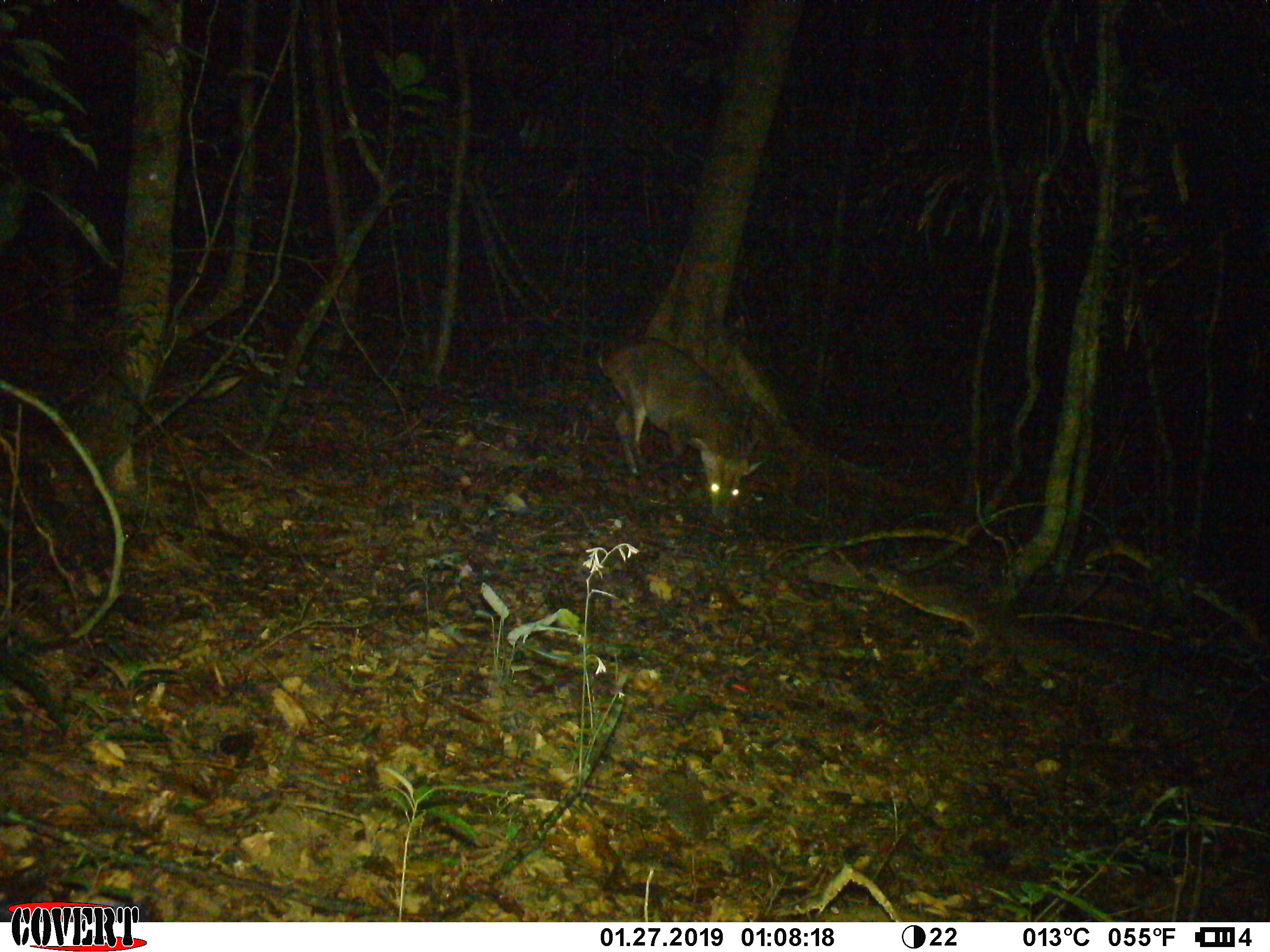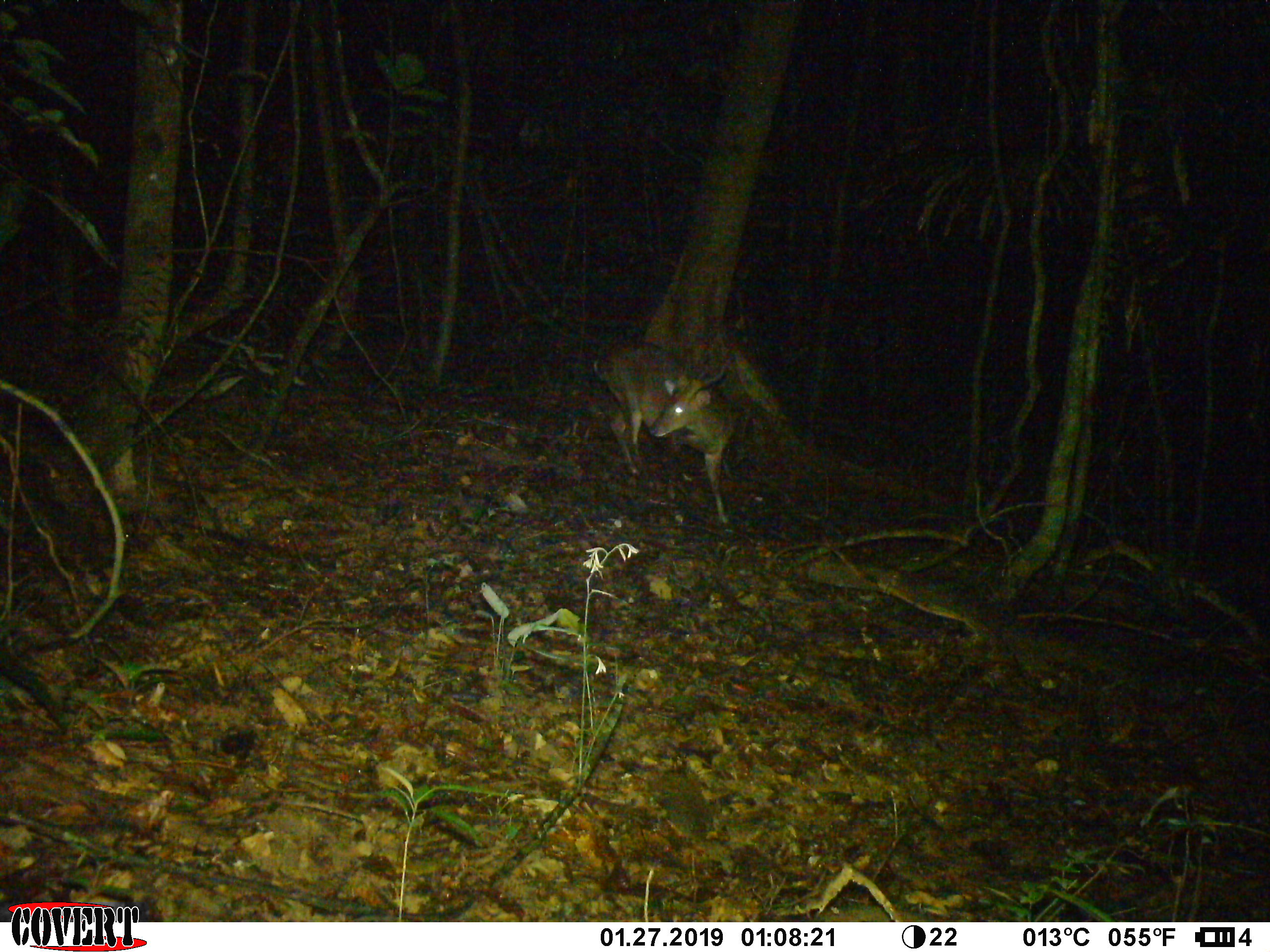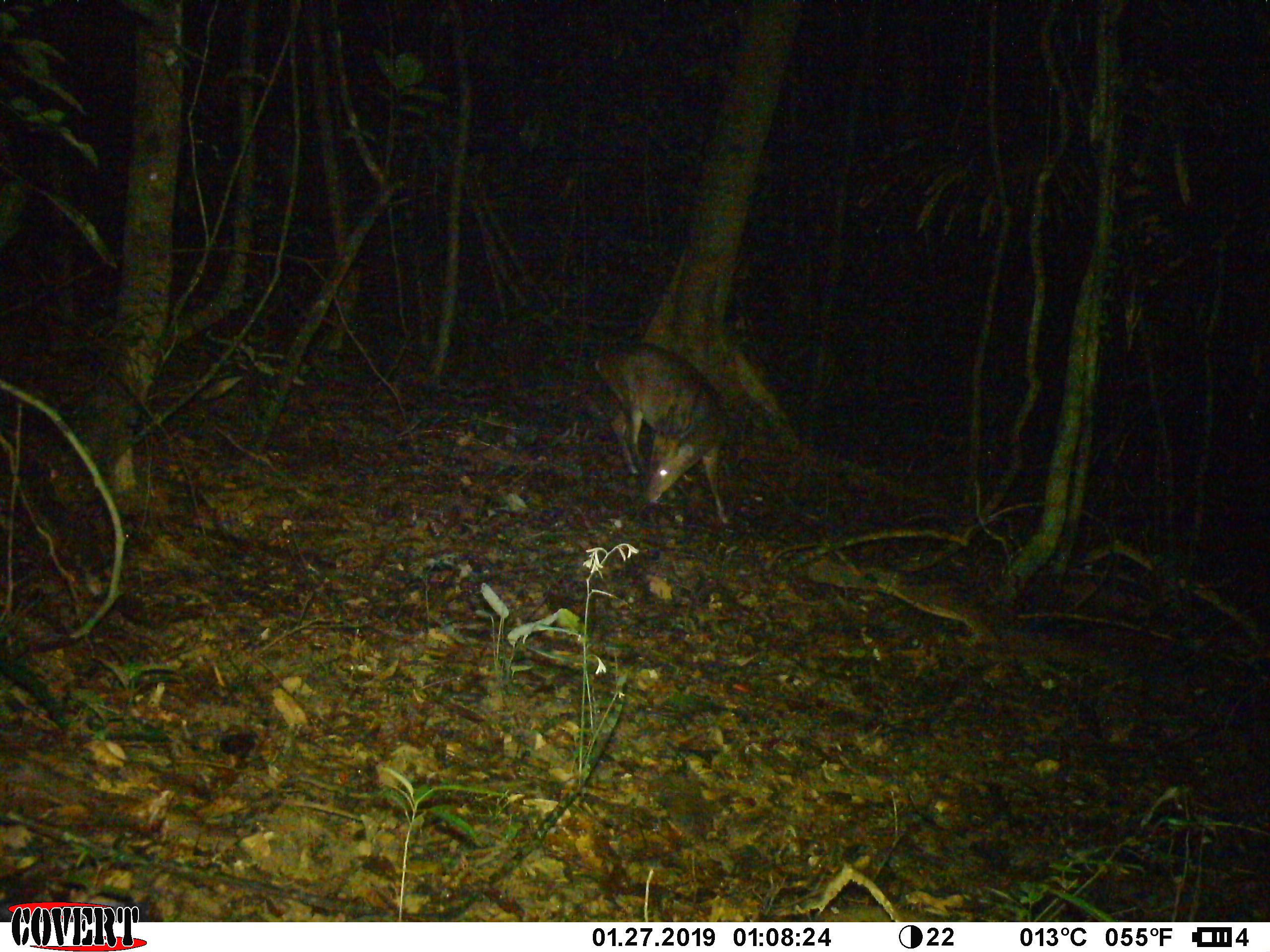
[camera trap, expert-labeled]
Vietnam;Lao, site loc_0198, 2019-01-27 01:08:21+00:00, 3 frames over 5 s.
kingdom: Animalia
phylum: Chordata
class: Mammalia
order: Artiodactyla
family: Cervidae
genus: Muntiacus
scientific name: Muntiacus vuquangensis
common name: large-antlered muntjac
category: large antlered muntjac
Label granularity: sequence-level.